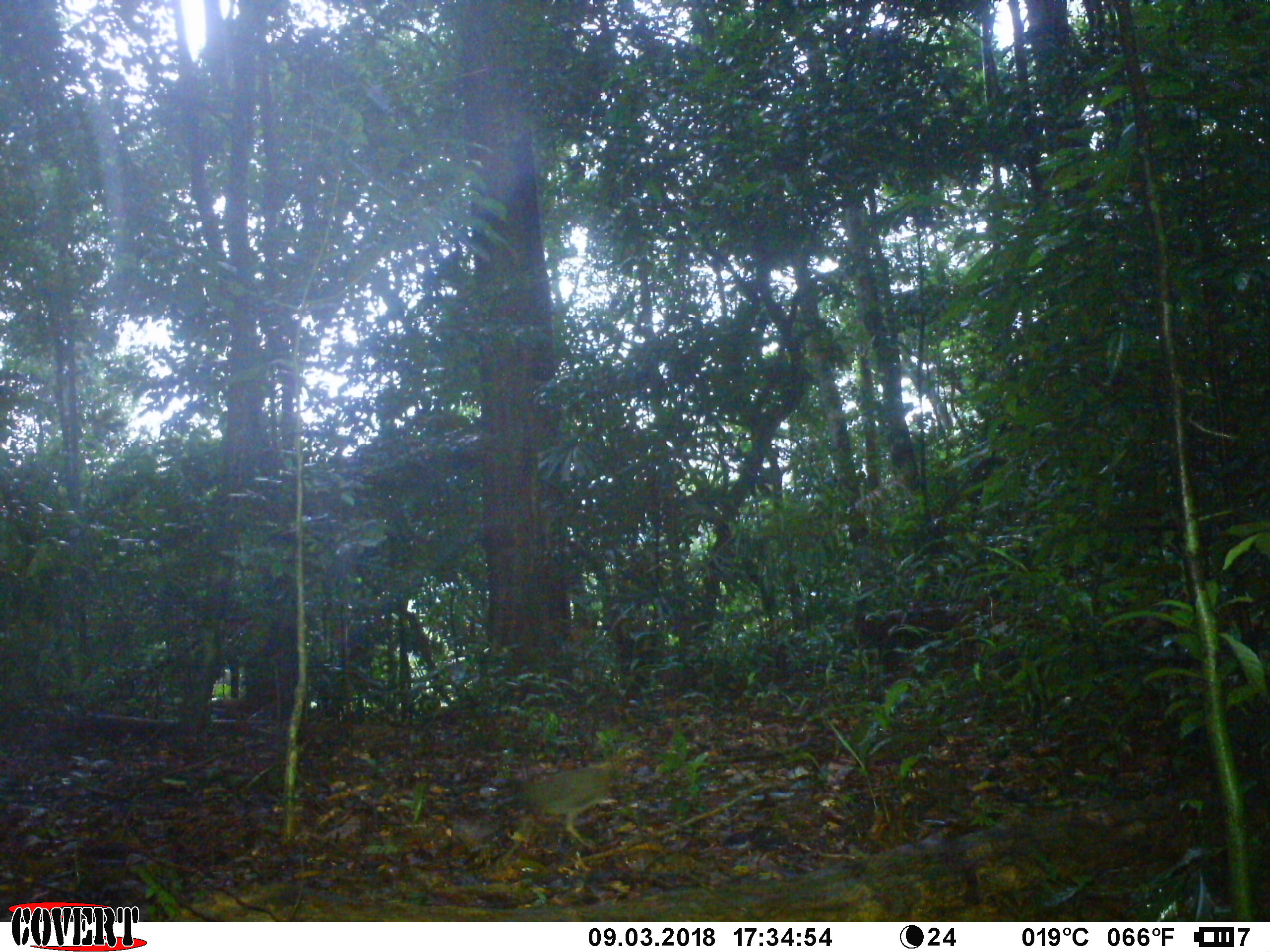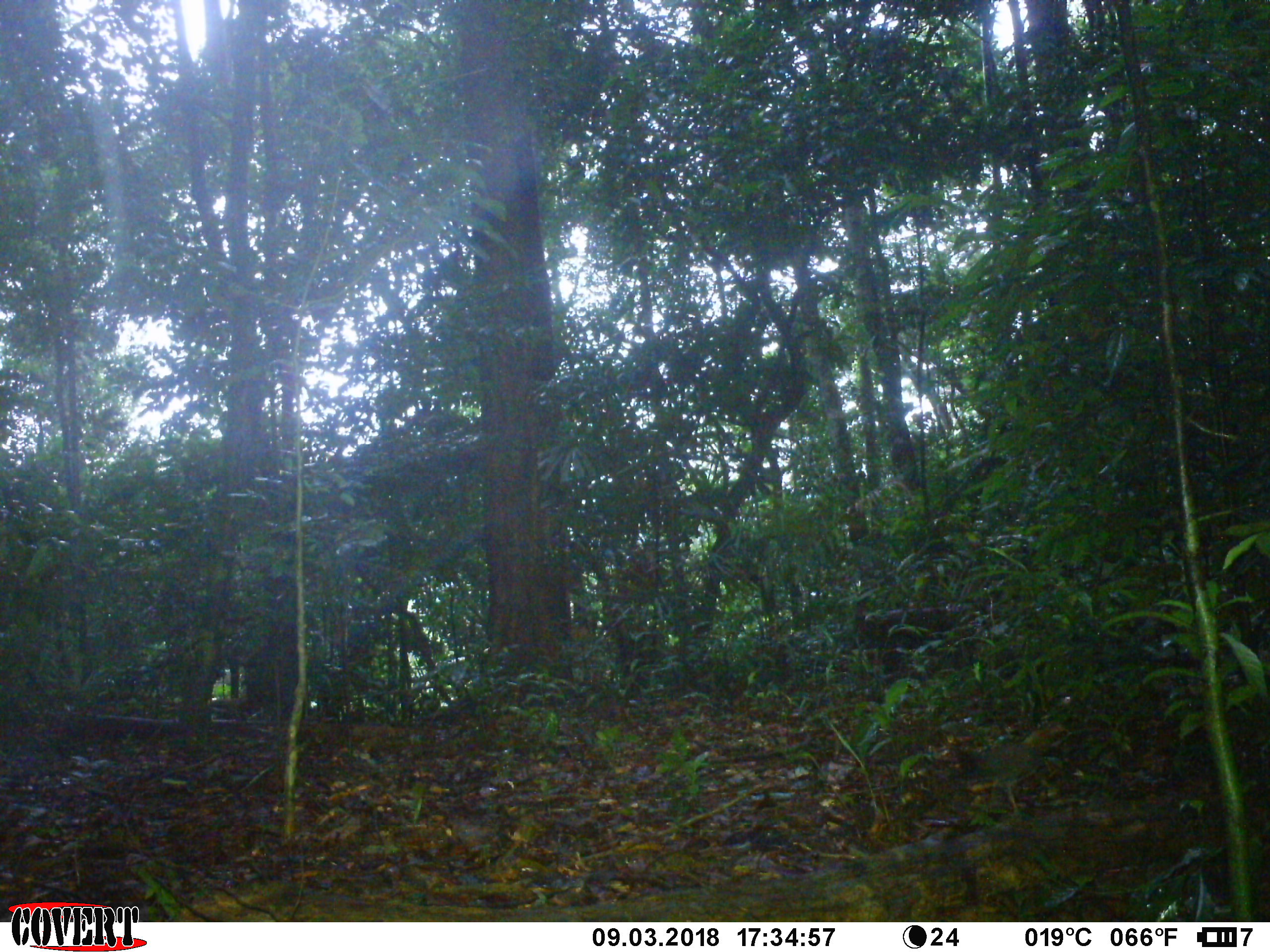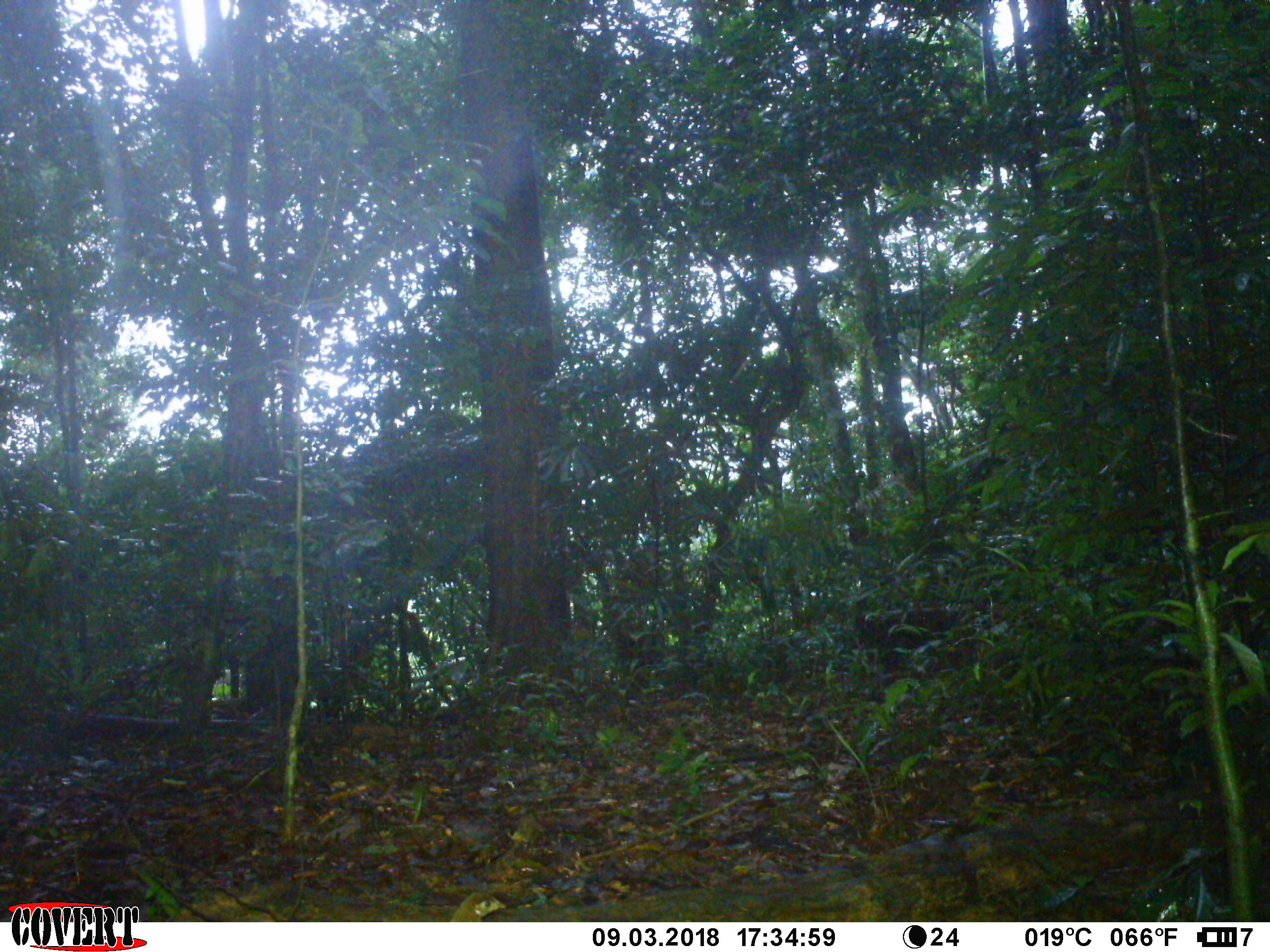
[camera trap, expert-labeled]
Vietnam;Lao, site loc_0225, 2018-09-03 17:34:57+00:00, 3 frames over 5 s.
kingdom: Animalia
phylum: Chordata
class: Aves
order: Galliformes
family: Phasianidae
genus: Gallus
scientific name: Gallus gallus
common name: red junglefowl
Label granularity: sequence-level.